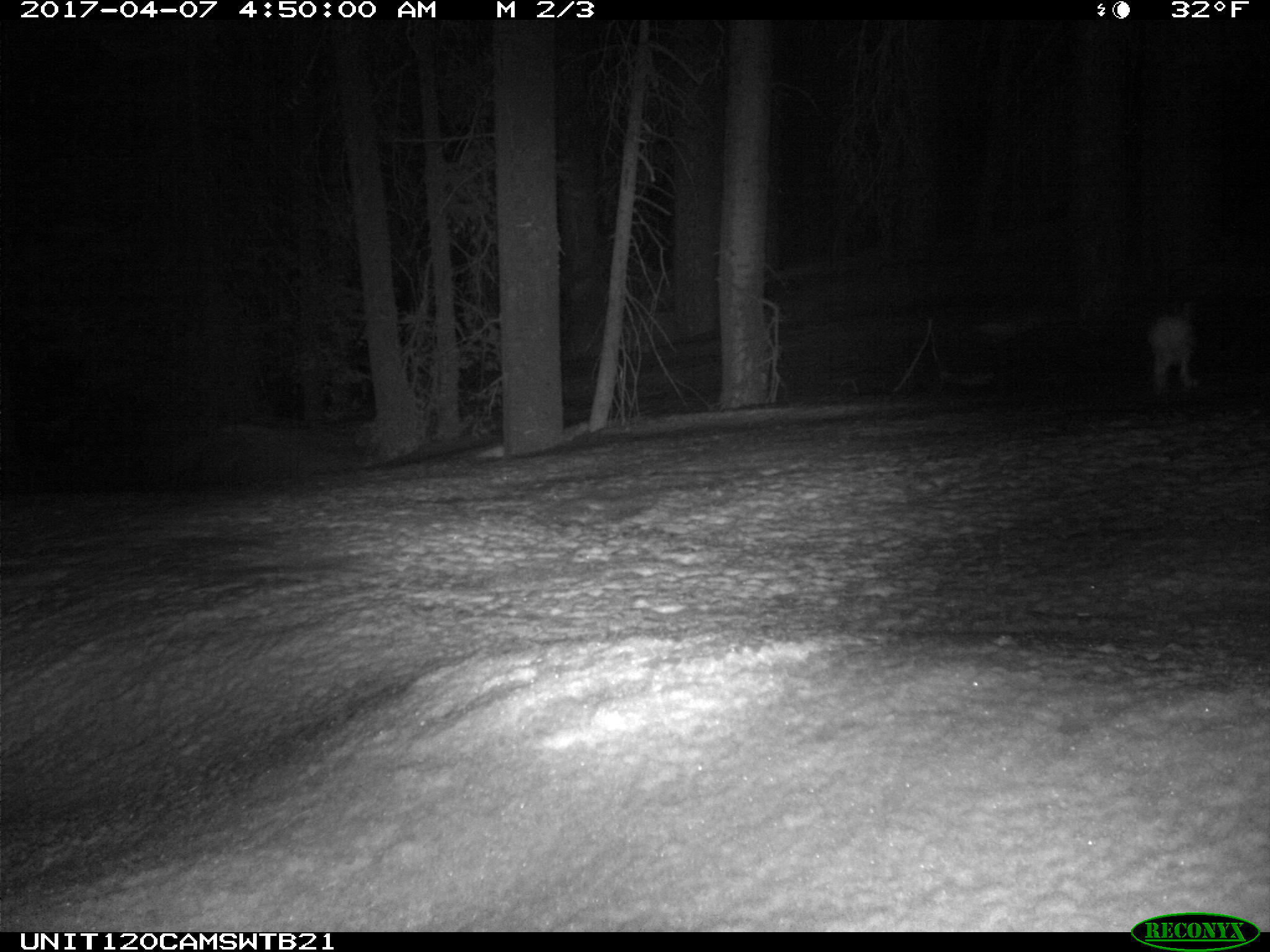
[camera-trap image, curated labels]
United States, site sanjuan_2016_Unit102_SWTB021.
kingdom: Animalia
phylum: Chordata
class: Mammalia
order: Lagomorpha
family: Leporidae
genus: Lepus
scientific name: Lepus americanus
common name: snowshoe hare